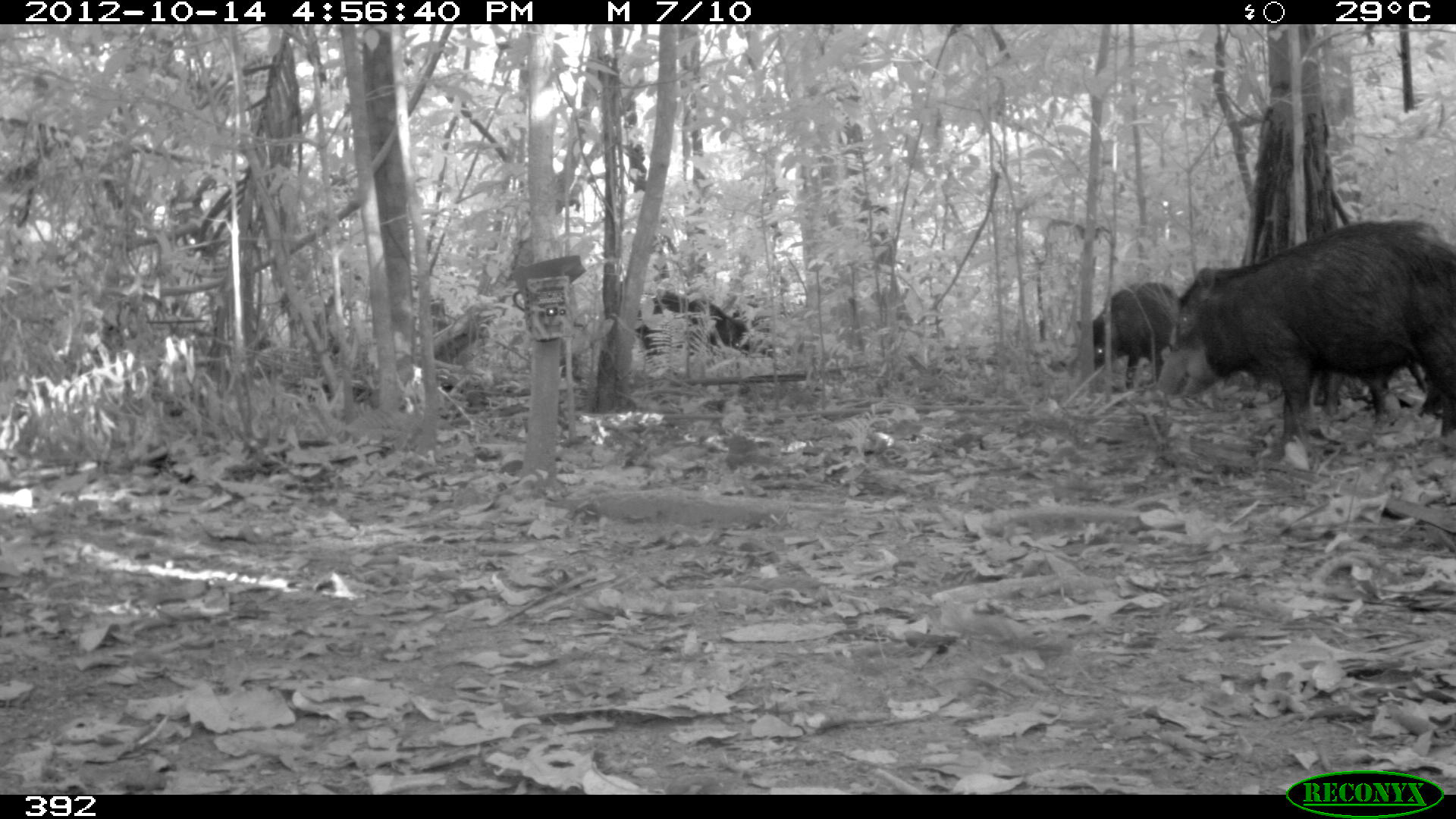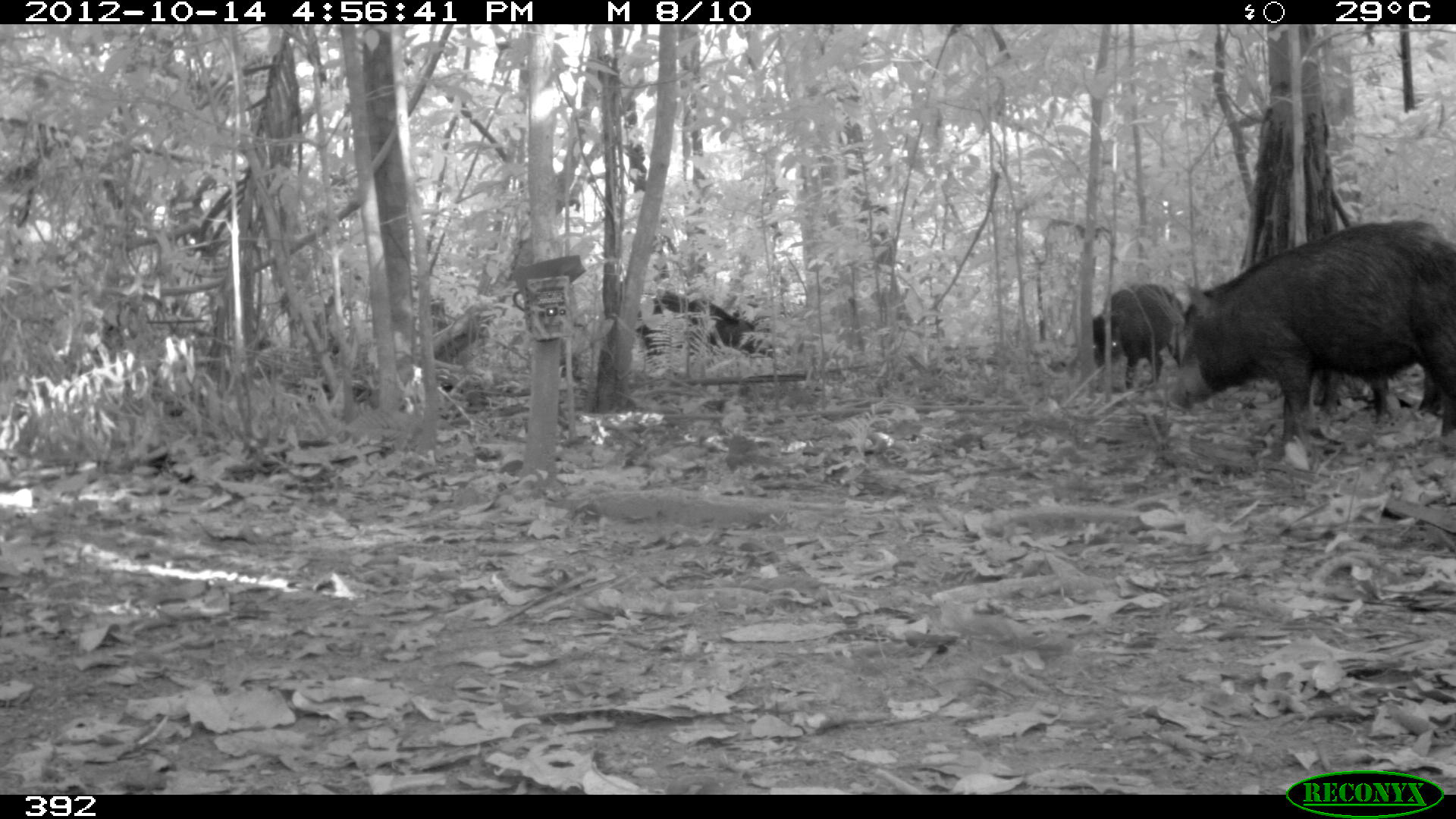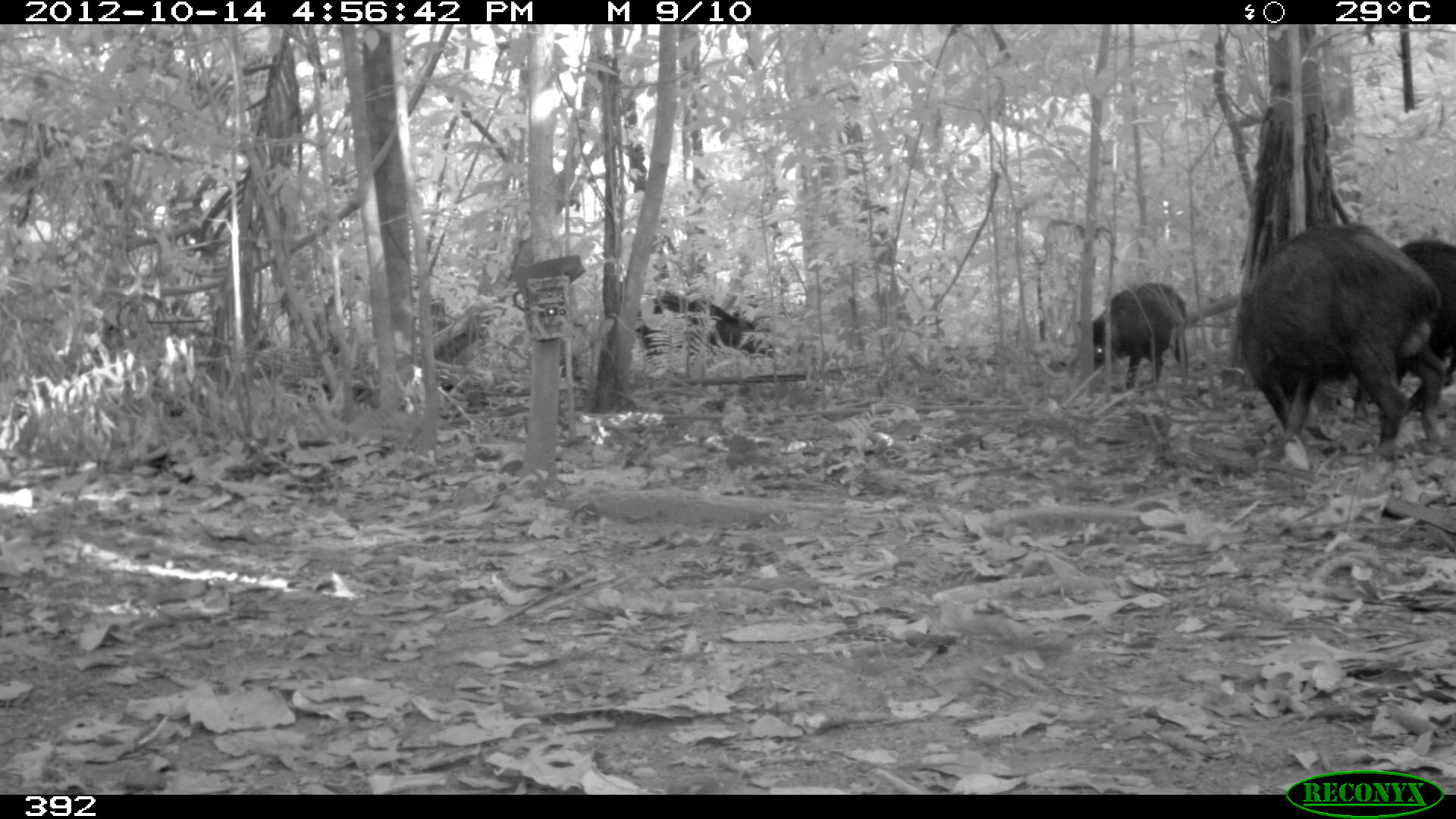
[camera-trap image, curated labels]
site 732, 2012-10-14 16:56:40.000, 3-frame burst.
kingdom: Animalia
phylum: Chordata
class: Mammalia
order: Artiodactyla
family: Tayassuidae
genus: Tayassu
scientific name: Tayassu pecari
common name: white-lipped peccary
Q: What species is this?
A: Tayassu pecari (white-lipped peccary).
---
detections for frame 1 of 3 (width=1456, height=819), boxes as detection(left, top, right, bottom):
tayassu pecari: detection(1157, 219, 1450, 469); detection(1291, 330, 1447, 434); detection(1076, 281, 1179, 389); detection(625, 290, 754, 359)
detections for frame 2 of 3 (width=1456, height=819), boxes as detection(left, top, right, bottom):
tayassu pecari: detection(1169, 218, 1451, 475); detection(1305, 315, 1432, 424); detection(1083, 279, 1188, 392); detection(635, 287, 770, 356)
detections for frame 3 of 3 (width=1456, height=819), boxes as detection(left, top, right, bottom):
tayassu pecari: detection(1229, 221, 1447, 467); detection(1078, 280, 1191, 392); detection(631, 292, 773, 361); detection(1398, 238, 1454, 403)